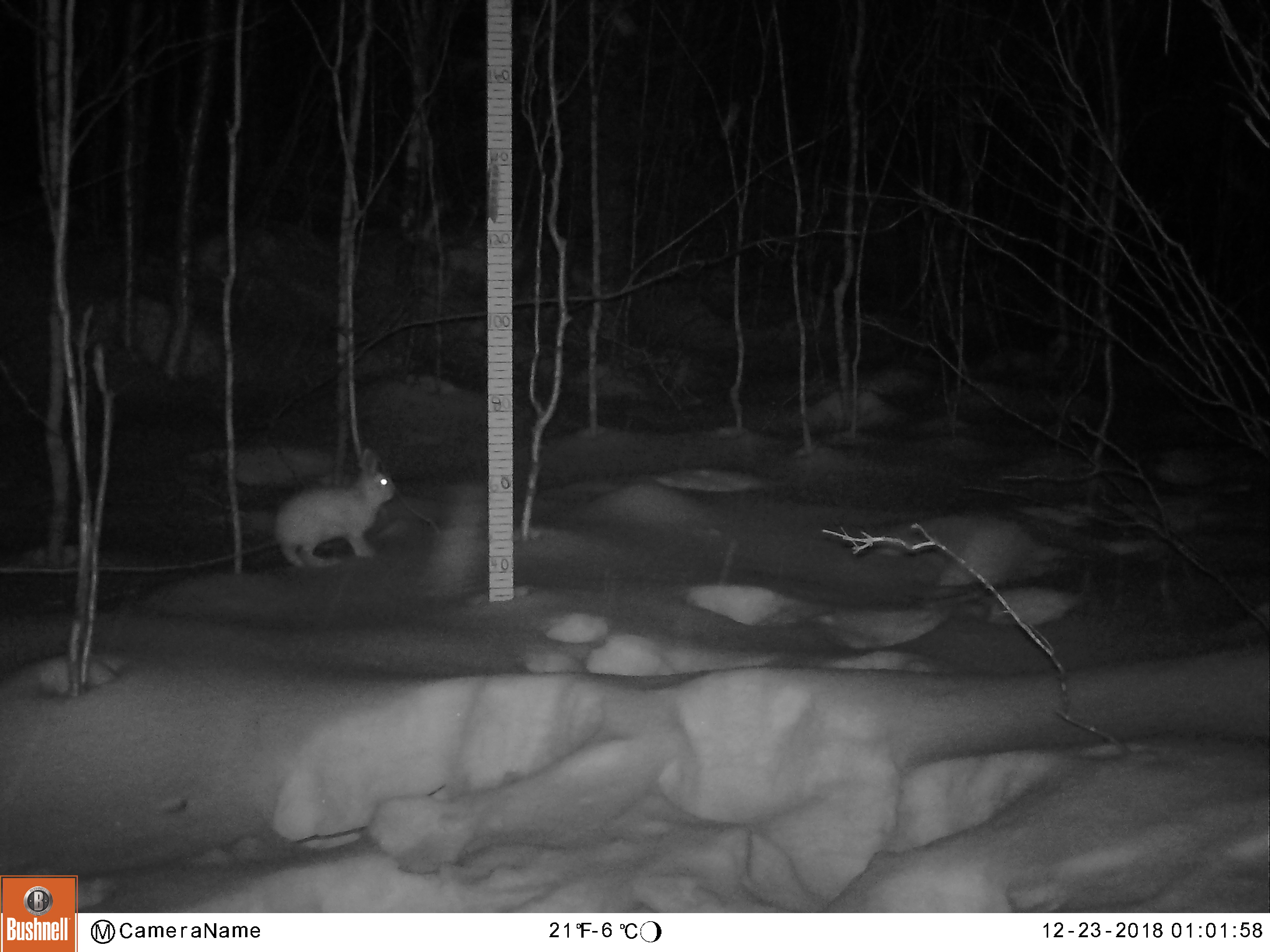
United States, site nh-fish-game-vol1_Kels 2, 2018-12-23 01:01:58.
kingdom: Animalia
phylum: Chordata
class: Mammalia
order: Lagomorpha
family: Leporidae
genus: Lepus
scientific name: Lepus americanus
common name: snowshoe hare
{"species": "snowshoe hare (Lepus americanus)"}